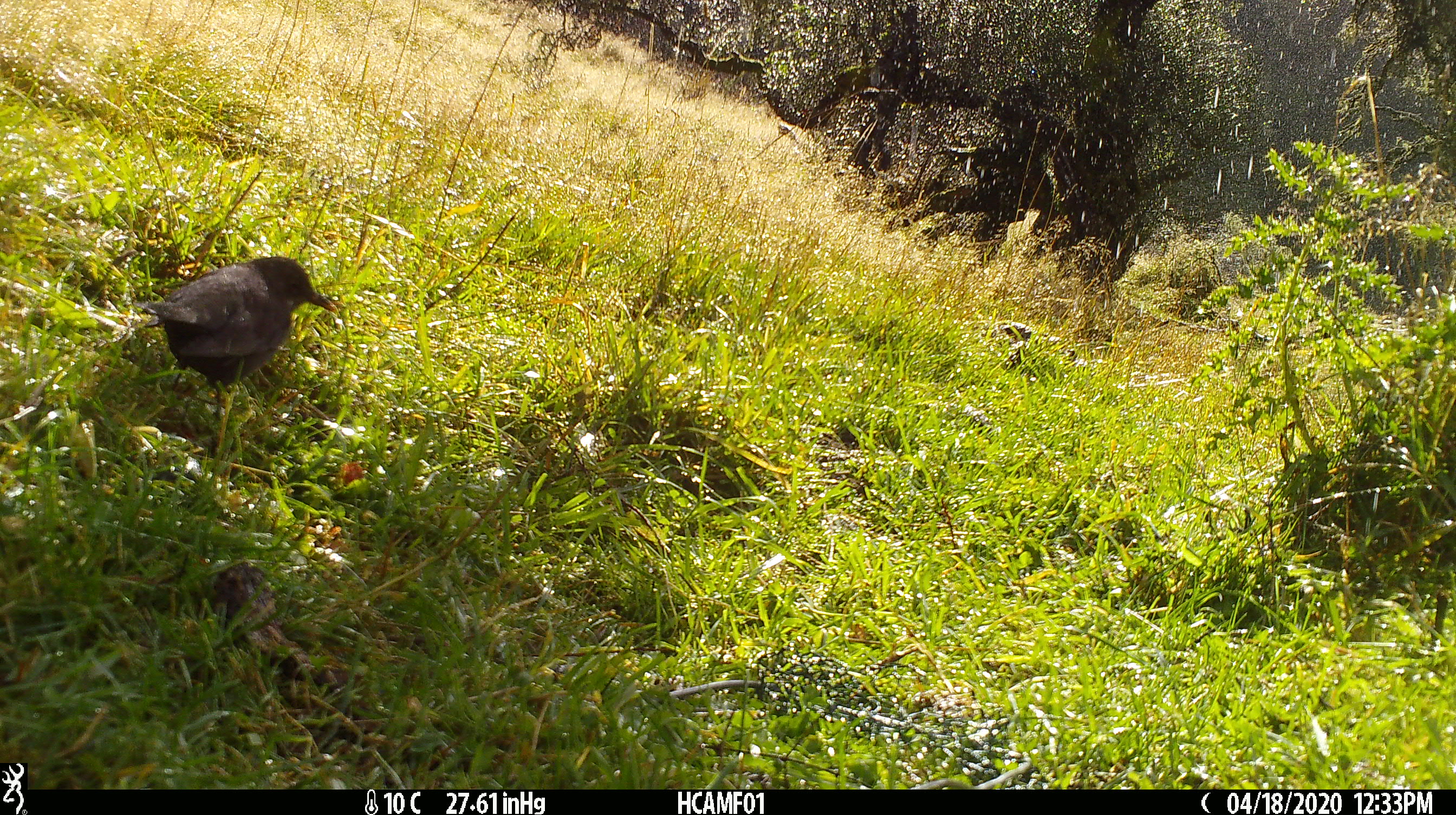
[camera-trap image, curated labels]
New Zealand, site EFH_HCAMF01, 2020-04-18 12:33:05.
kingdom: Animalia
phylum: Chordata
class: Aves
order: Passeriformes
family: Turdidae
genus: Turdus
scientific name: Turdus merula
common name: eurasian blackbird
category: blackbird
Blackbird (eurasian blackbird) (Turdus merula).